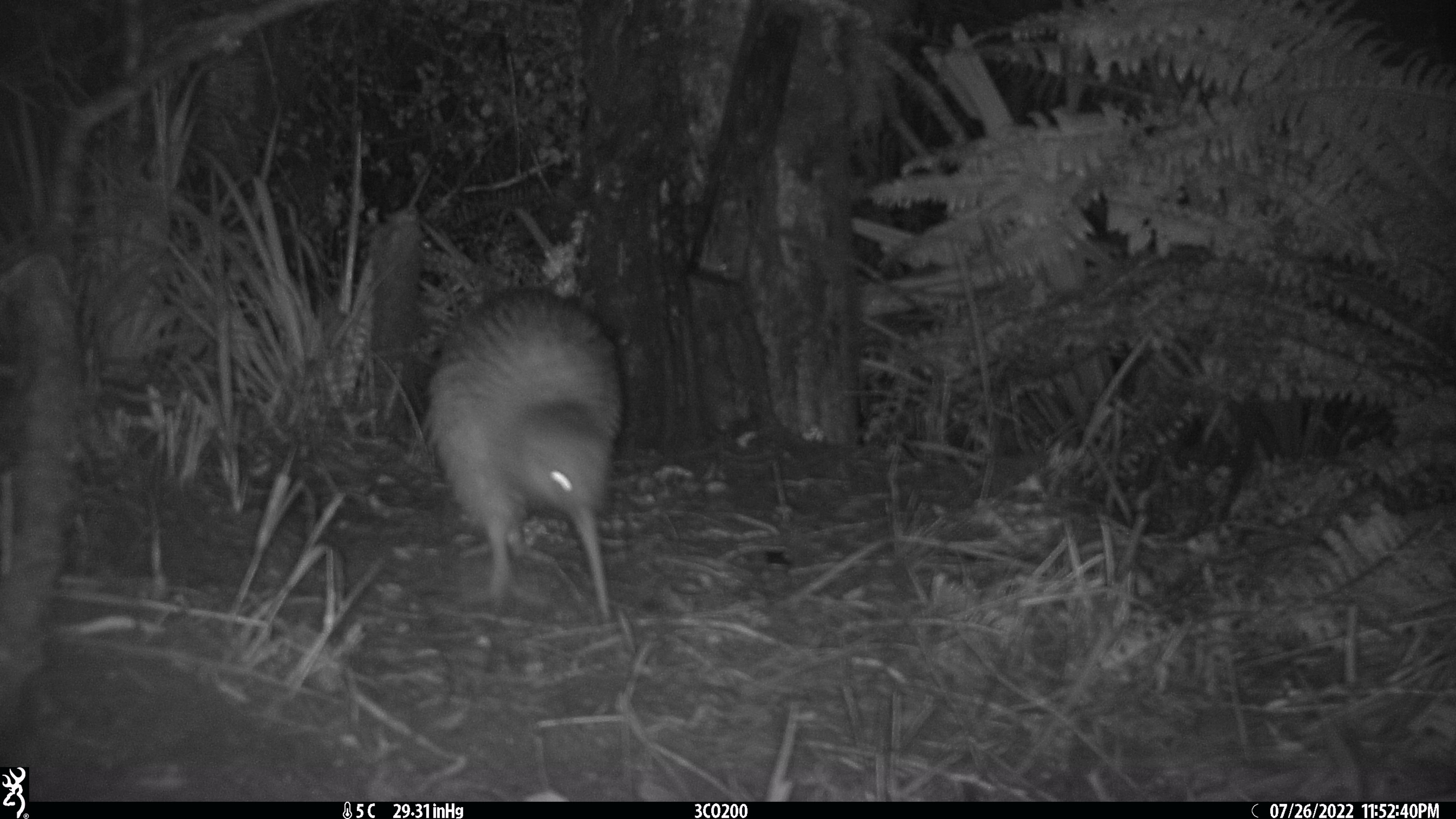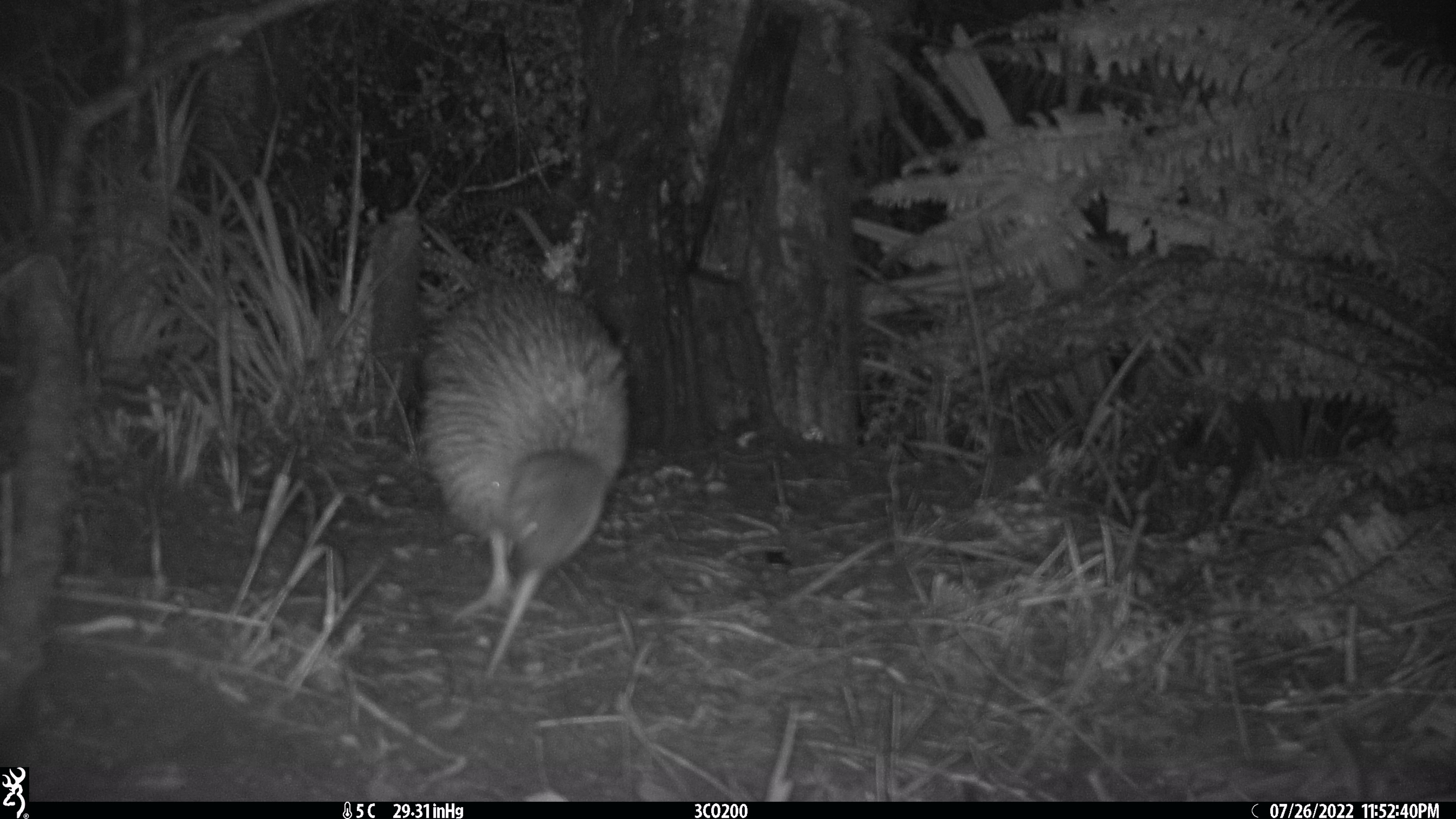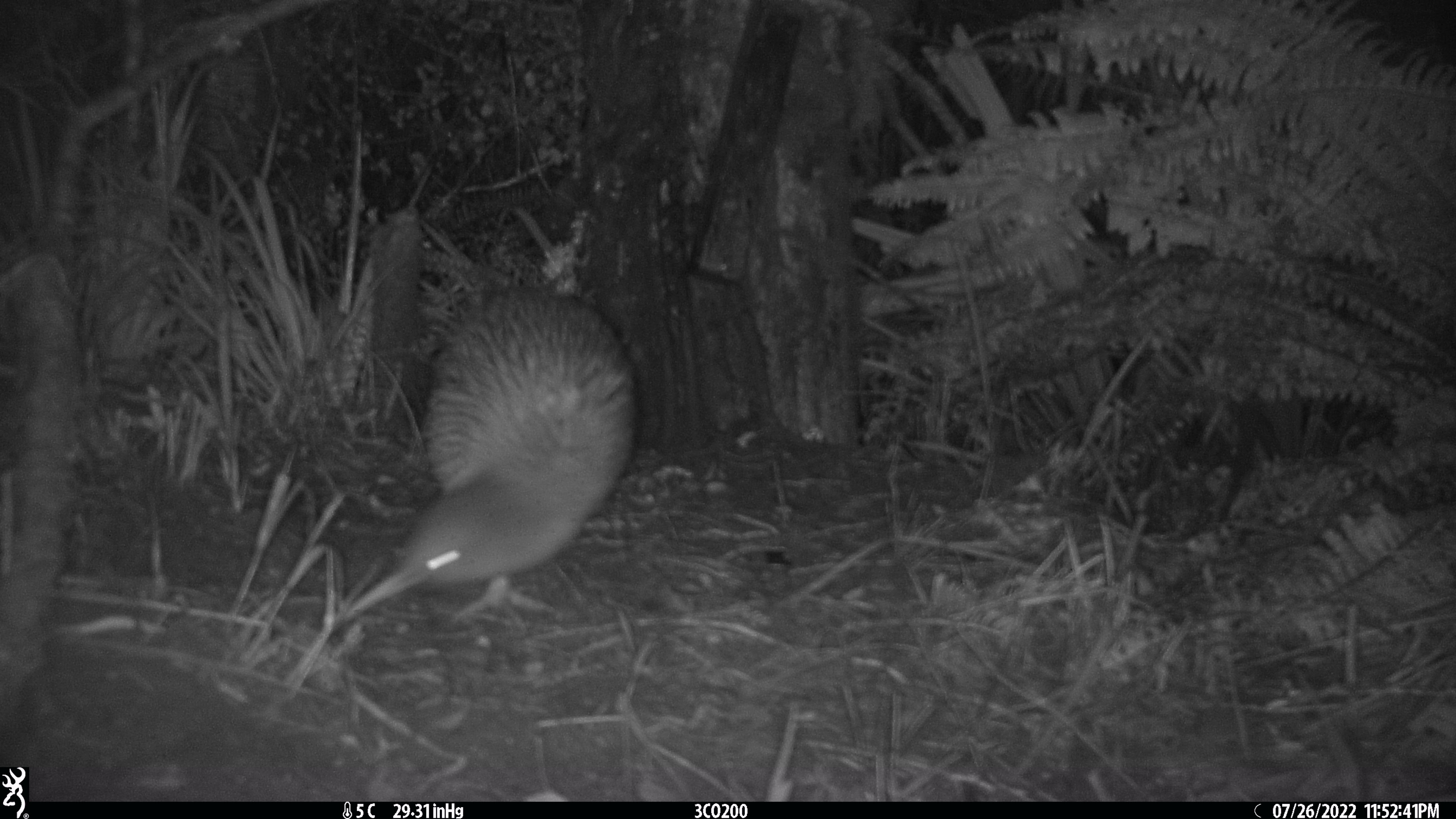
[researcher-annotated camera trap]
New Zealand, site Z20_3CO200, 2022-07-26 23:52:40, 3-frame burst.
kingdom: Animalia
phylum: Chordata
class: Aves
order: Apterygiformes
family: Apterygidae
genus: Apteryx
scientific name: Apteryx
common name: kiwi